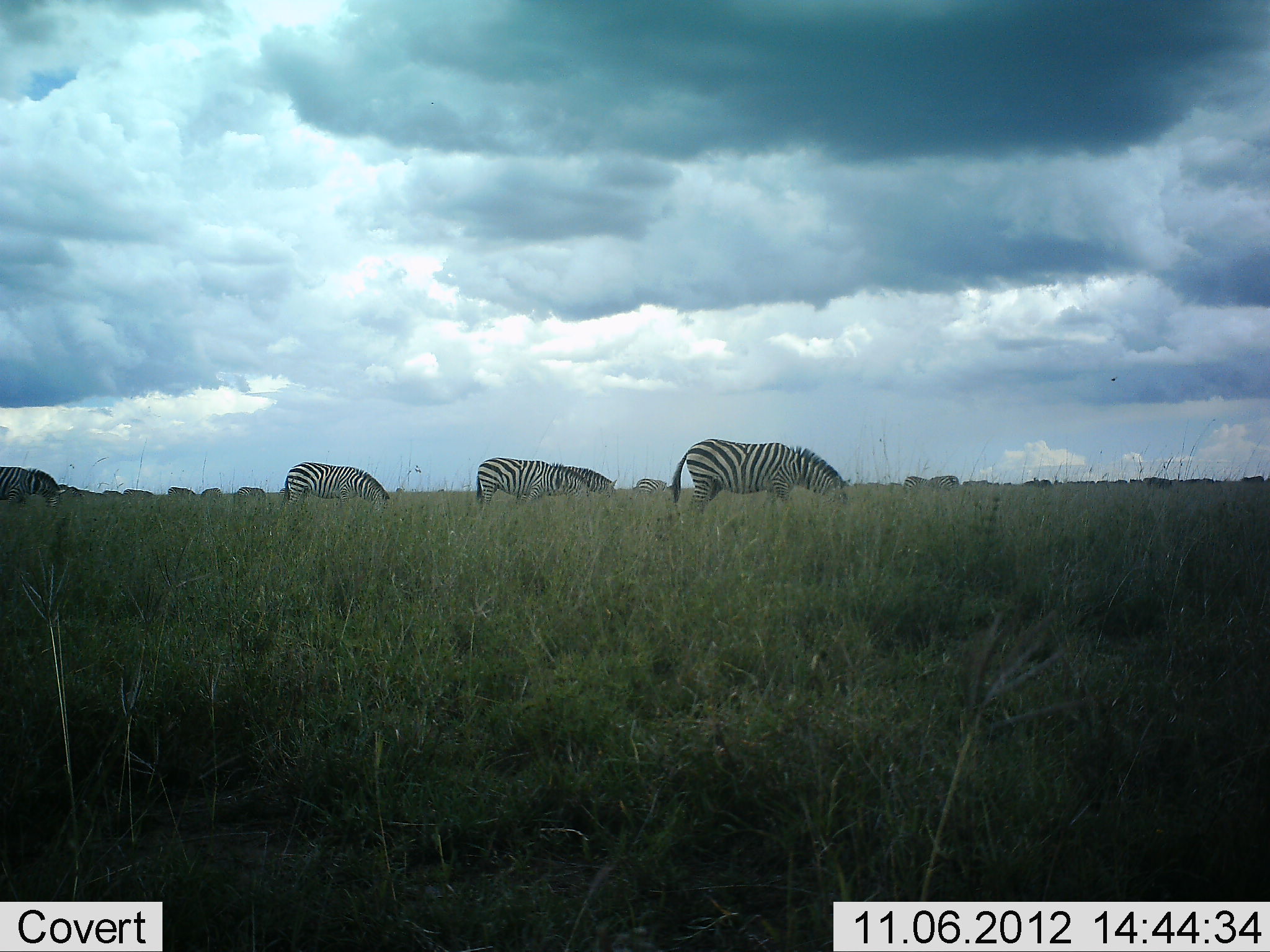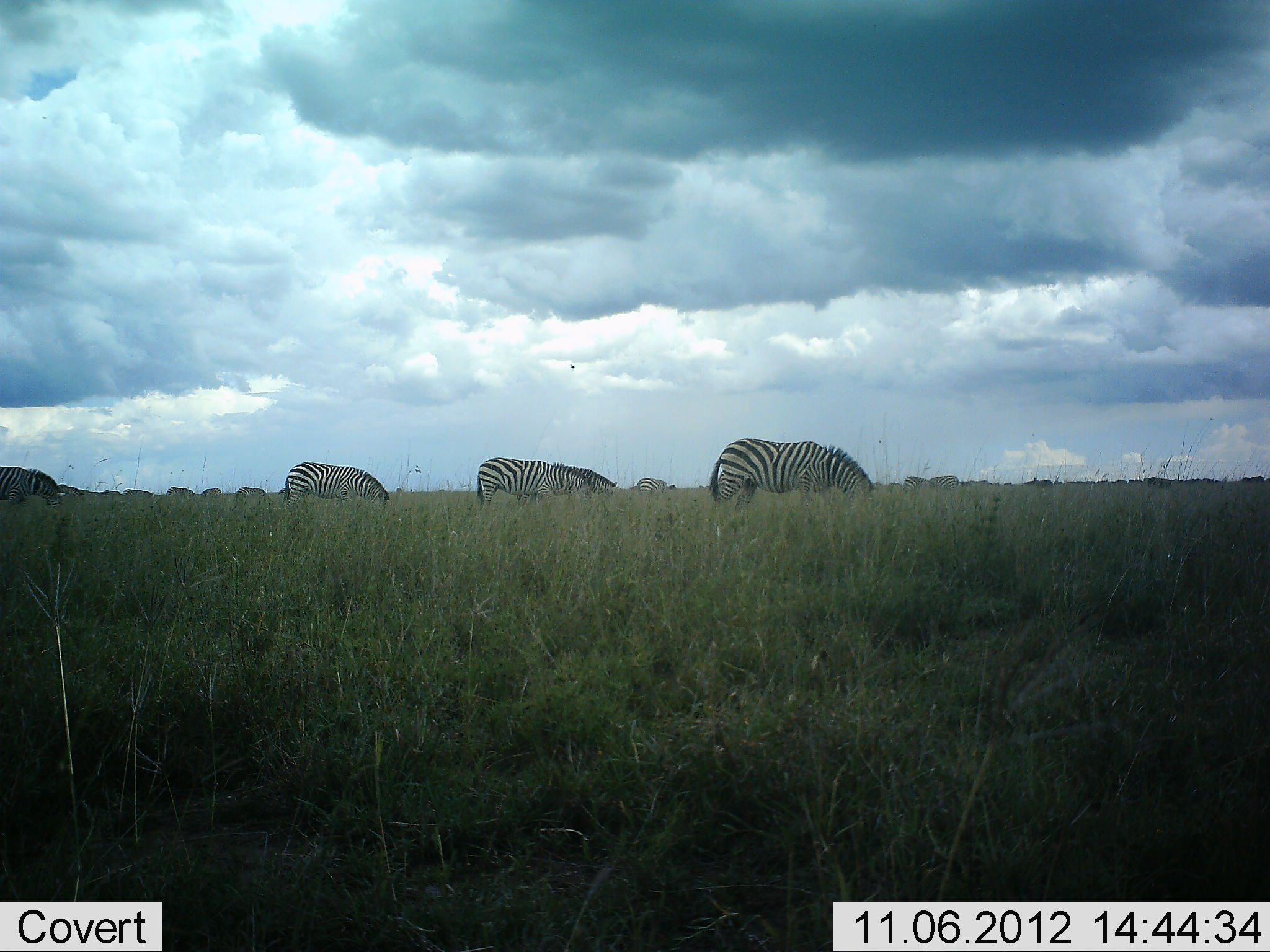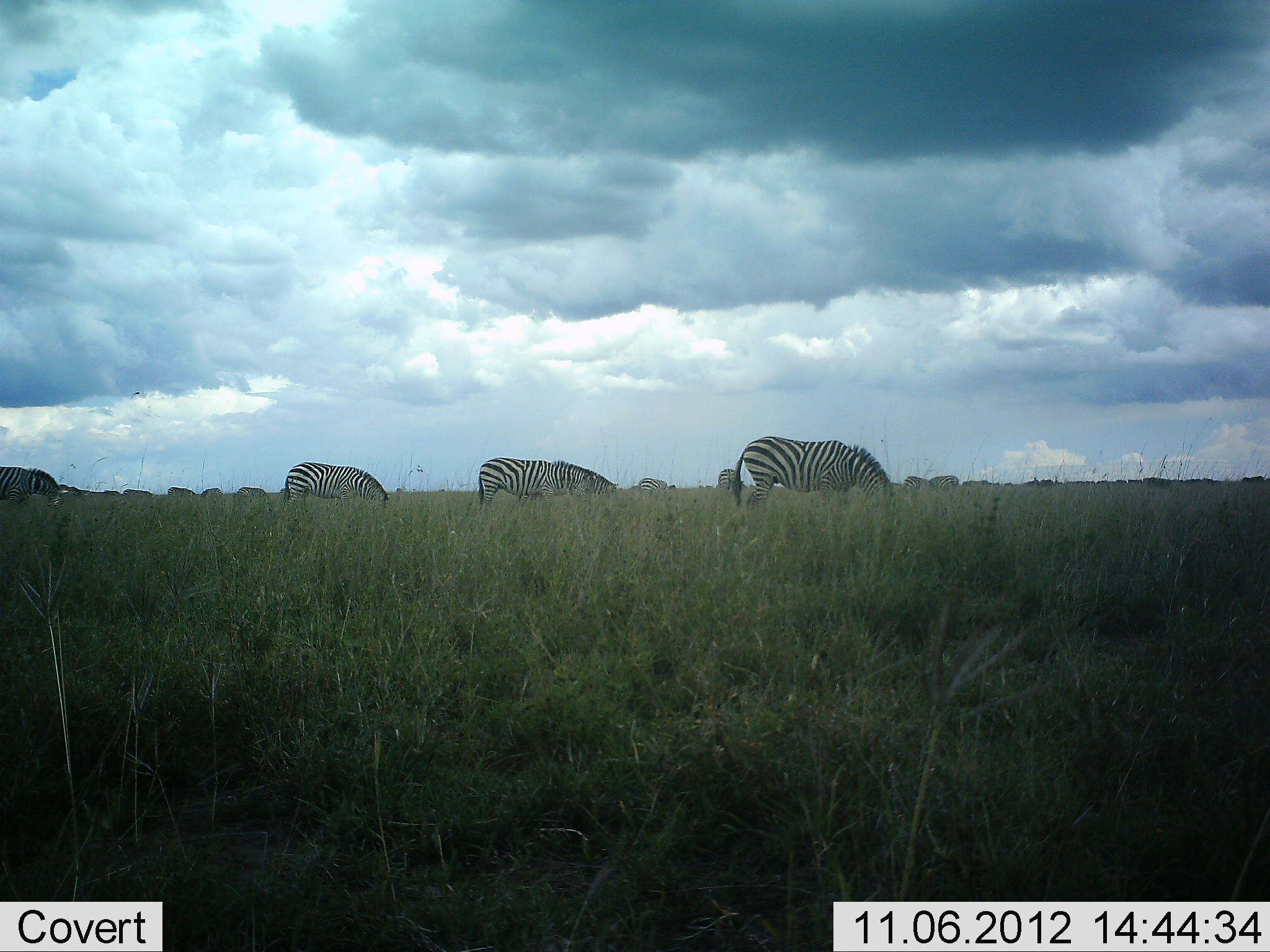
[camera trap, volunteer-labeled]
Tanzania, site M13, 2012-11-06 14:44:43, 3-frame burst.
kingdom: Animalia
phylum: Chordata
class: Mammalia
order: Perissodactyla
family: Equidae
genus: Equus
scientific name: Equus quagga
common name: plains zebra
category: zebra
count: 9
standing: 30%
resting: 0%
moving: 20%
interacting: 0%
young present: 0%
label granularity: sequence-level